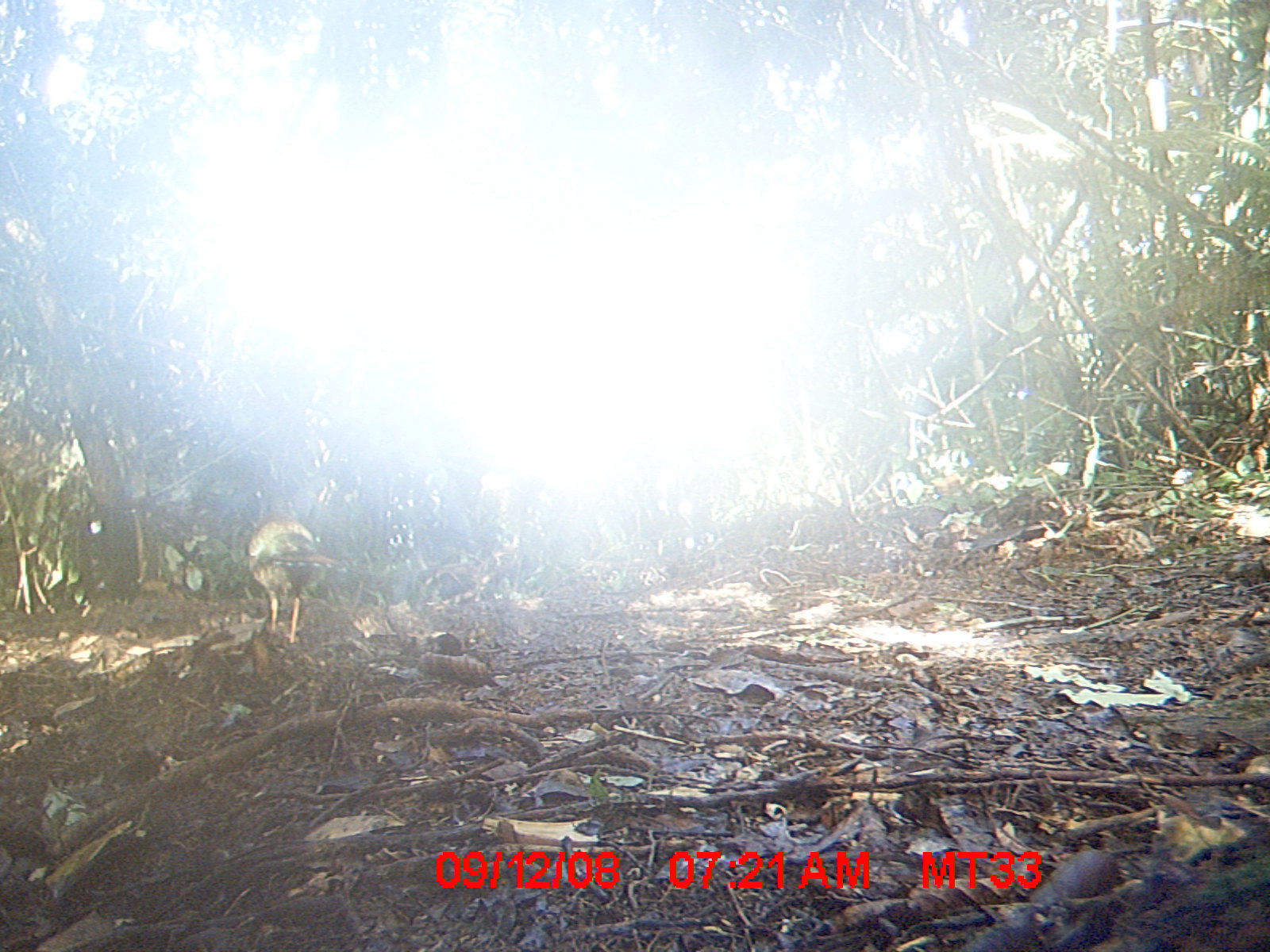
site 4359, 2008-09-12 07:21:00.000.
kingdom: Animalia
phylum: Chordata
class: Aves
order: Coraciiformes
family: Brachypteraciidae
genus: Brachypteracias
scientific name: Brachypteracias squamiger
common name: scaly ground-roller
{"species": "Brachypteracias squamiger (scaly ground-roller)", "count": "1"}